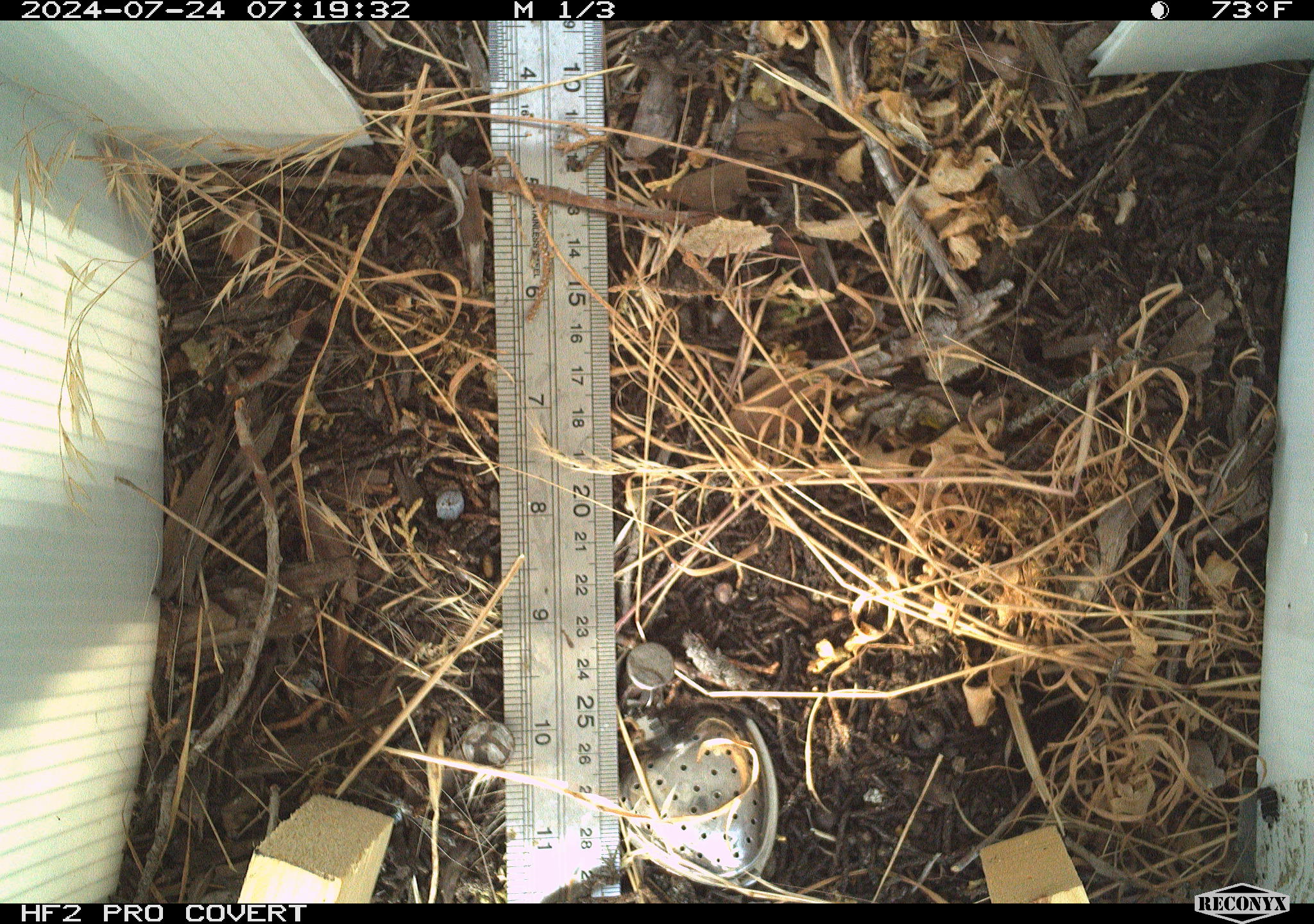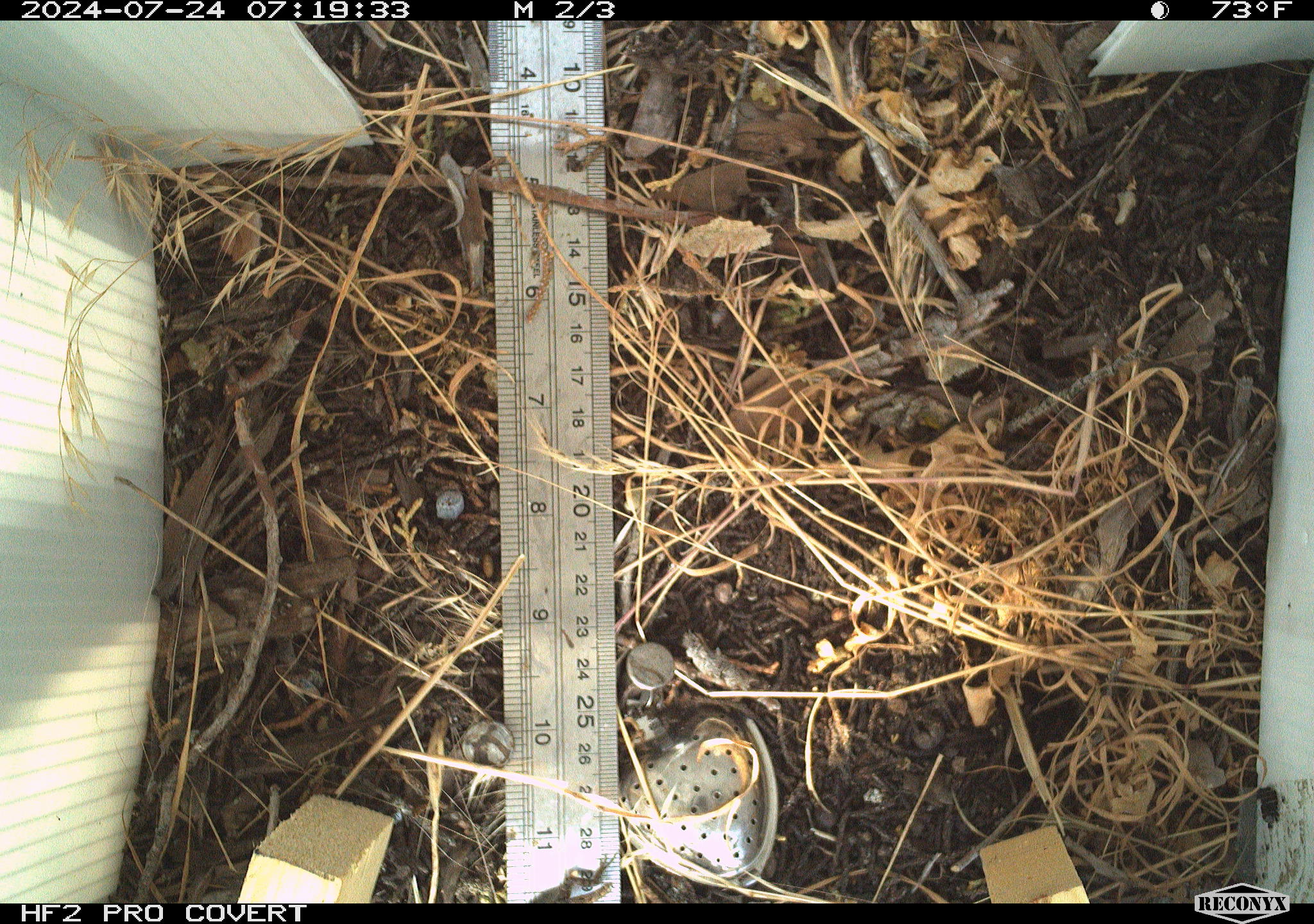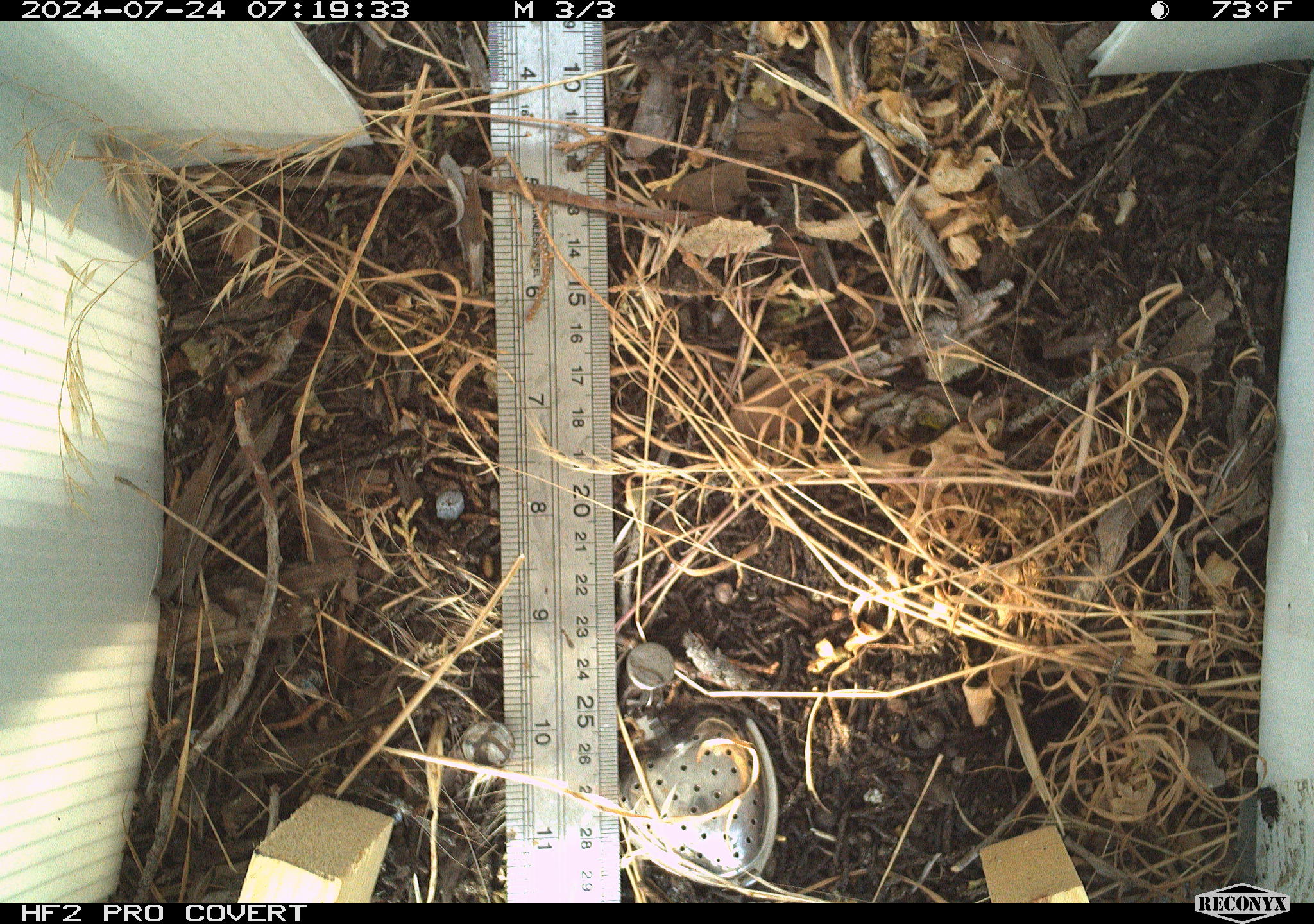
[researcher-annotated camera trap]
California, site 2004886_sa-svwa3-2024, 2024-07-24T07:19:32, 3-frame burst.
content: unidentified animal